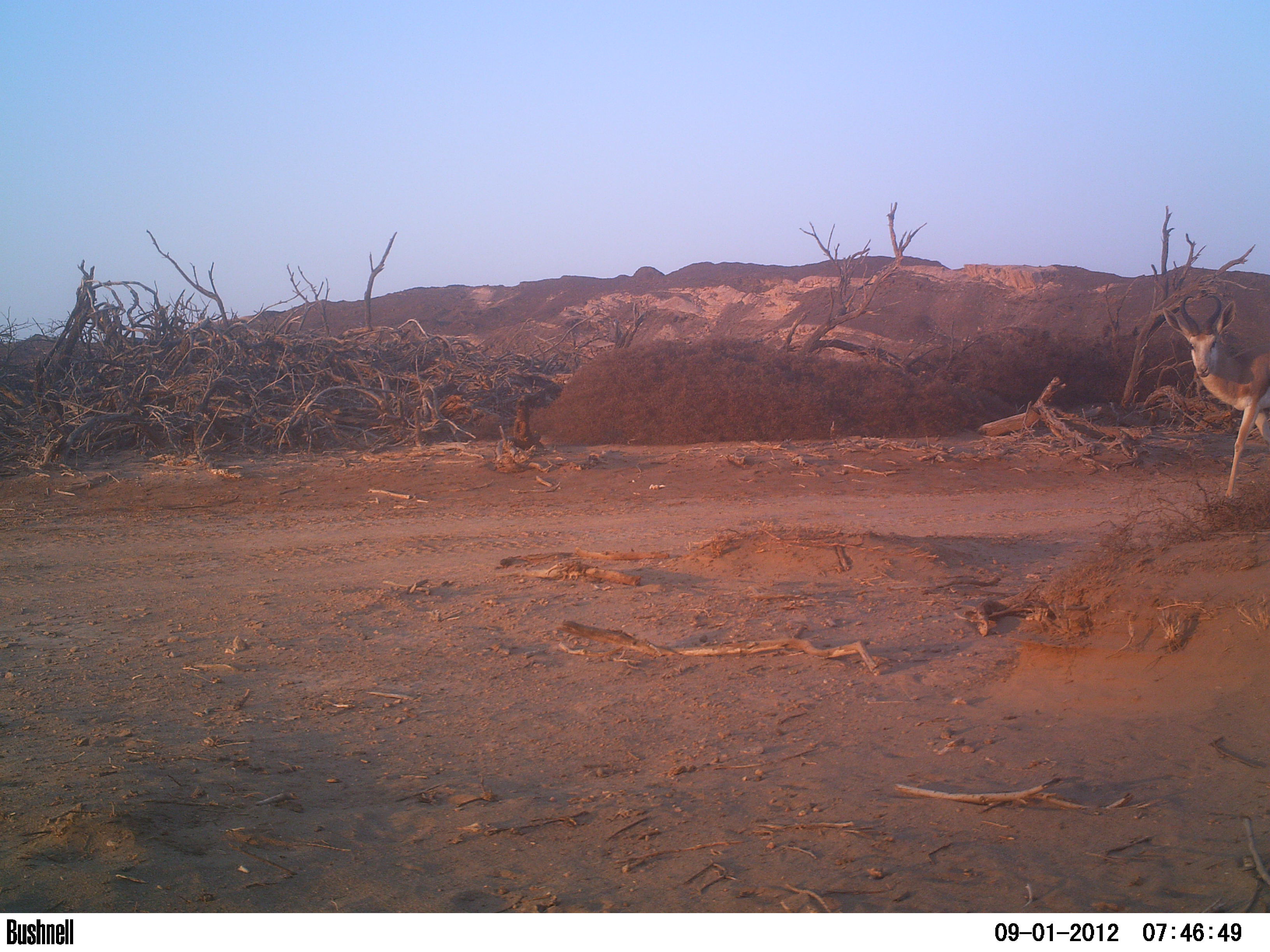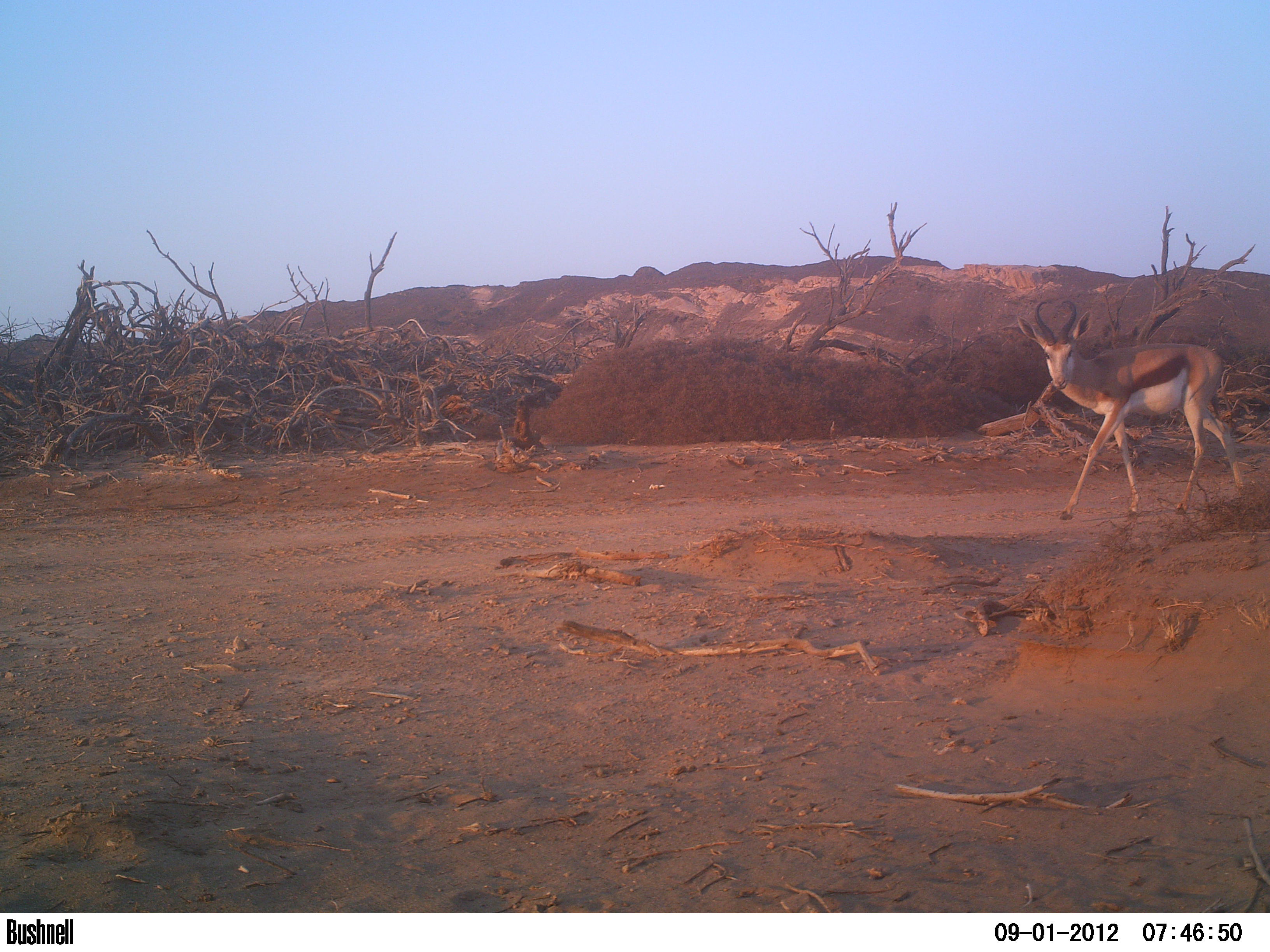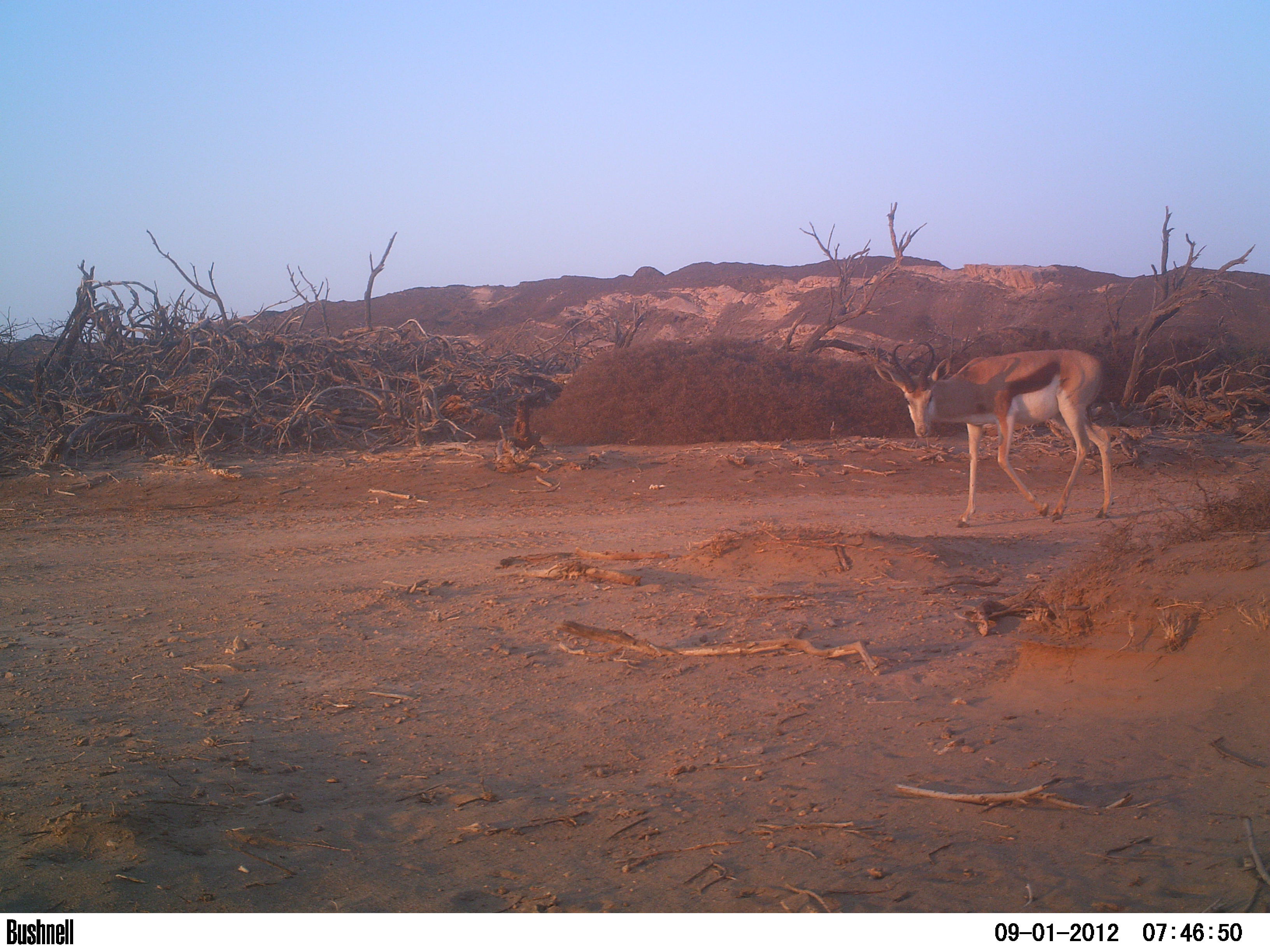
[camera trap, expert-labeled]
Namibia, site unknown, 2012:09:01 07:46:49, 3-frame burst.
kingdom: Animalia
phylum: Chordata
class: Mammalia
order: Artiodactyla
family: Bovidae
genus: Antidorcas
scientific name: Antidorcas marsupialis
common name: springbok